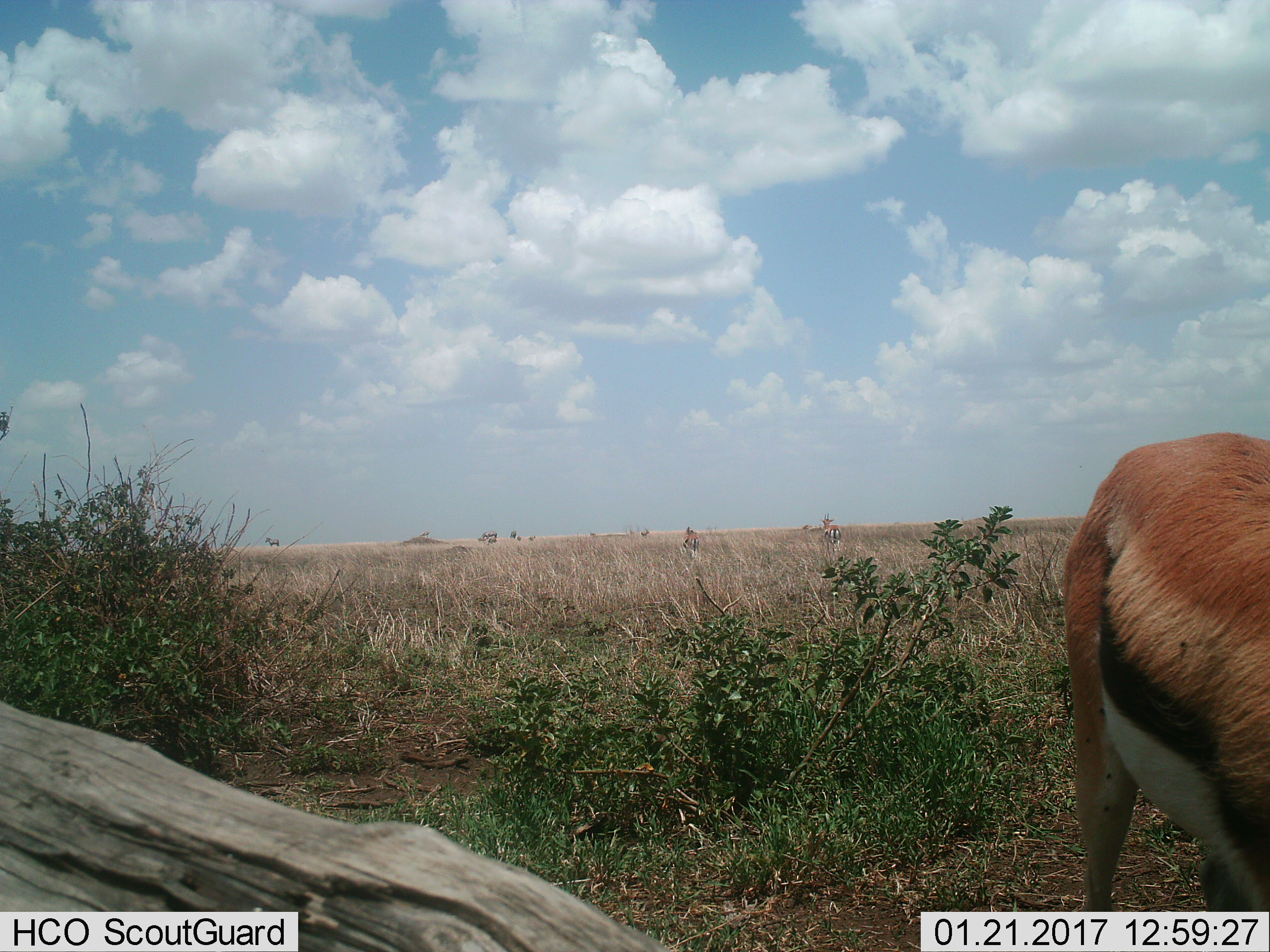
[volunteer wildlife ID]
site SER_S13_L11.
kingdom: Animalia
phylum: Chordata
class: Mammalia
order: Artiodactyla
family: Bovidae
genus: Eudorcas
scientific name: Eudorcas thomsonii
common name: thomson's gazelle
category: gazellethomsons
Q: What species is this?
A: Gazellethomsons (thomson's gazelle) (Eudorcas thomsonii).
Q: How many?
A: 3.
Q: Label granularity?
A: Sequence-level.